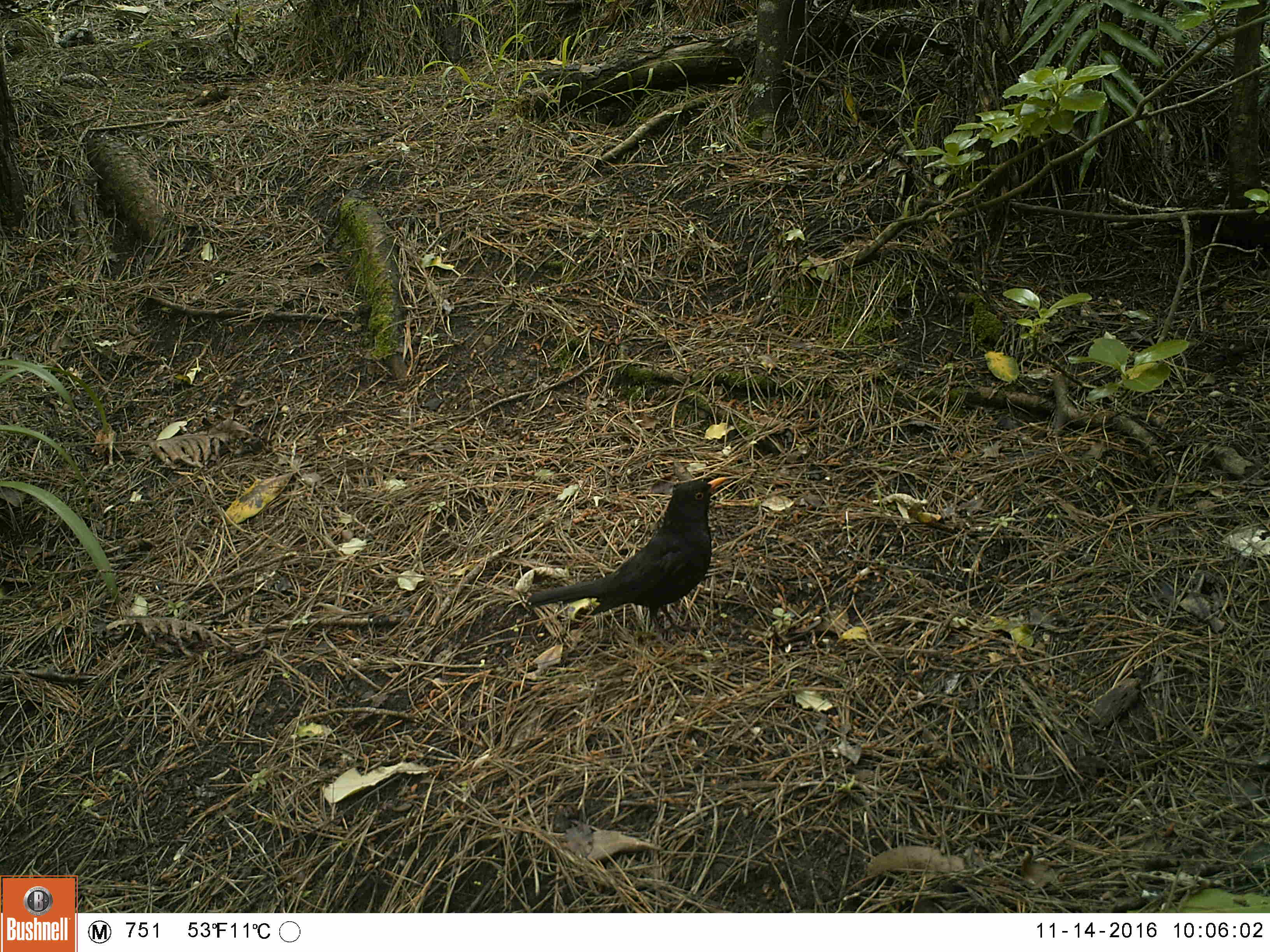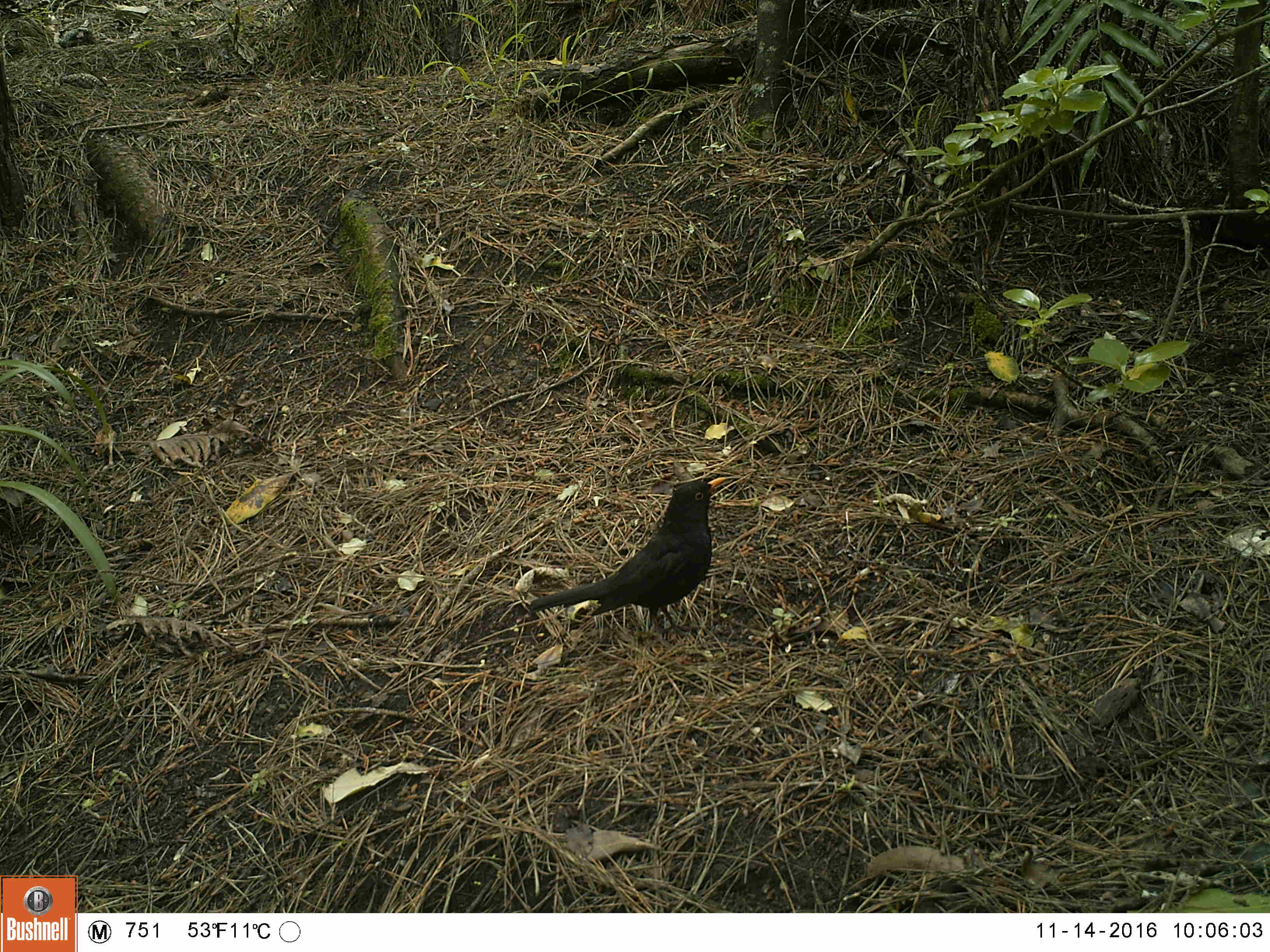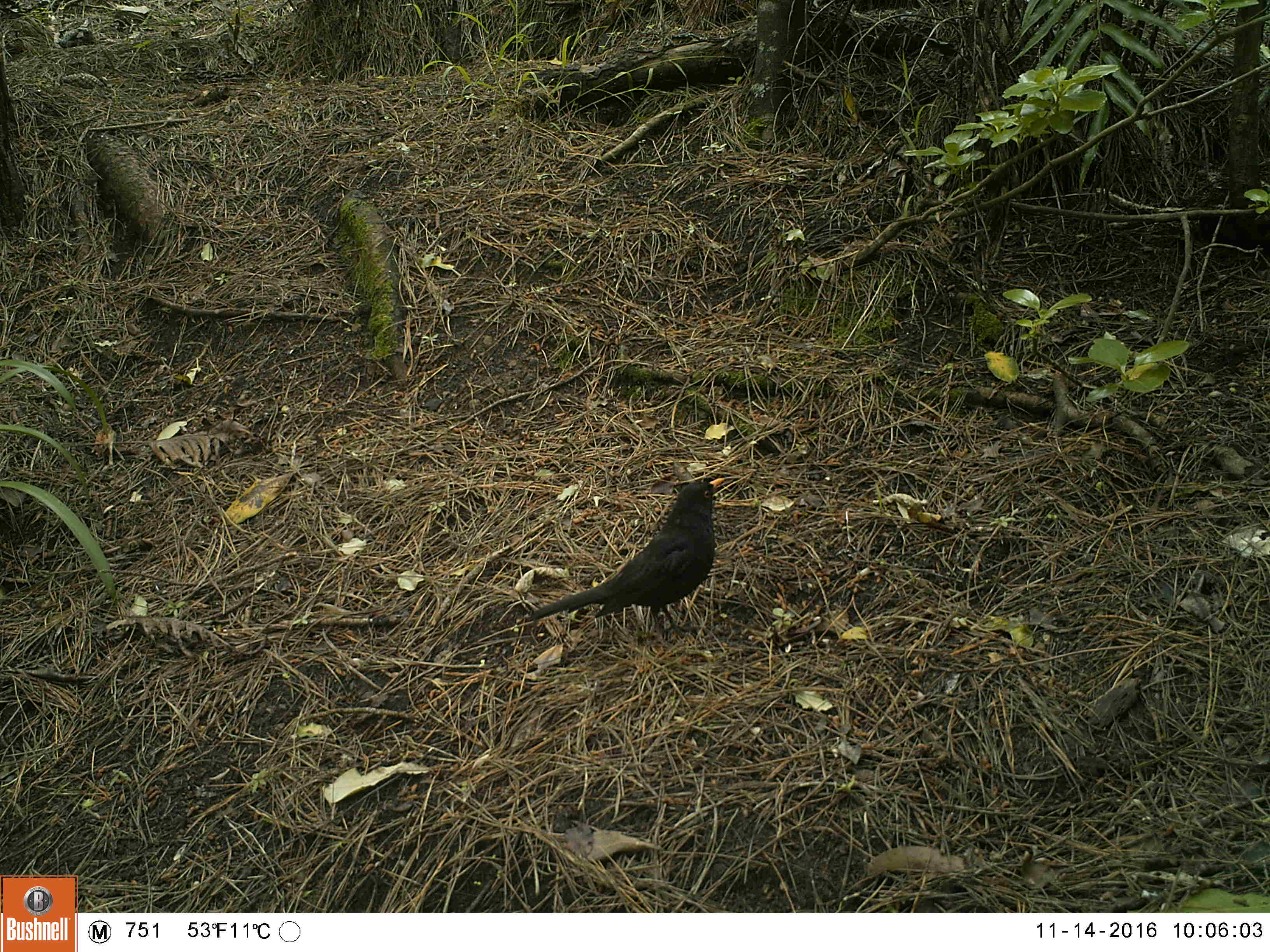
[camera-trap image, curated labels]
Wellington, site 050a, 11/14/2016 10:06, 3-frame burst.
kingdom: Animalia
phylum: Chordata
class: Aves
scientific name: Aves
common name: bird